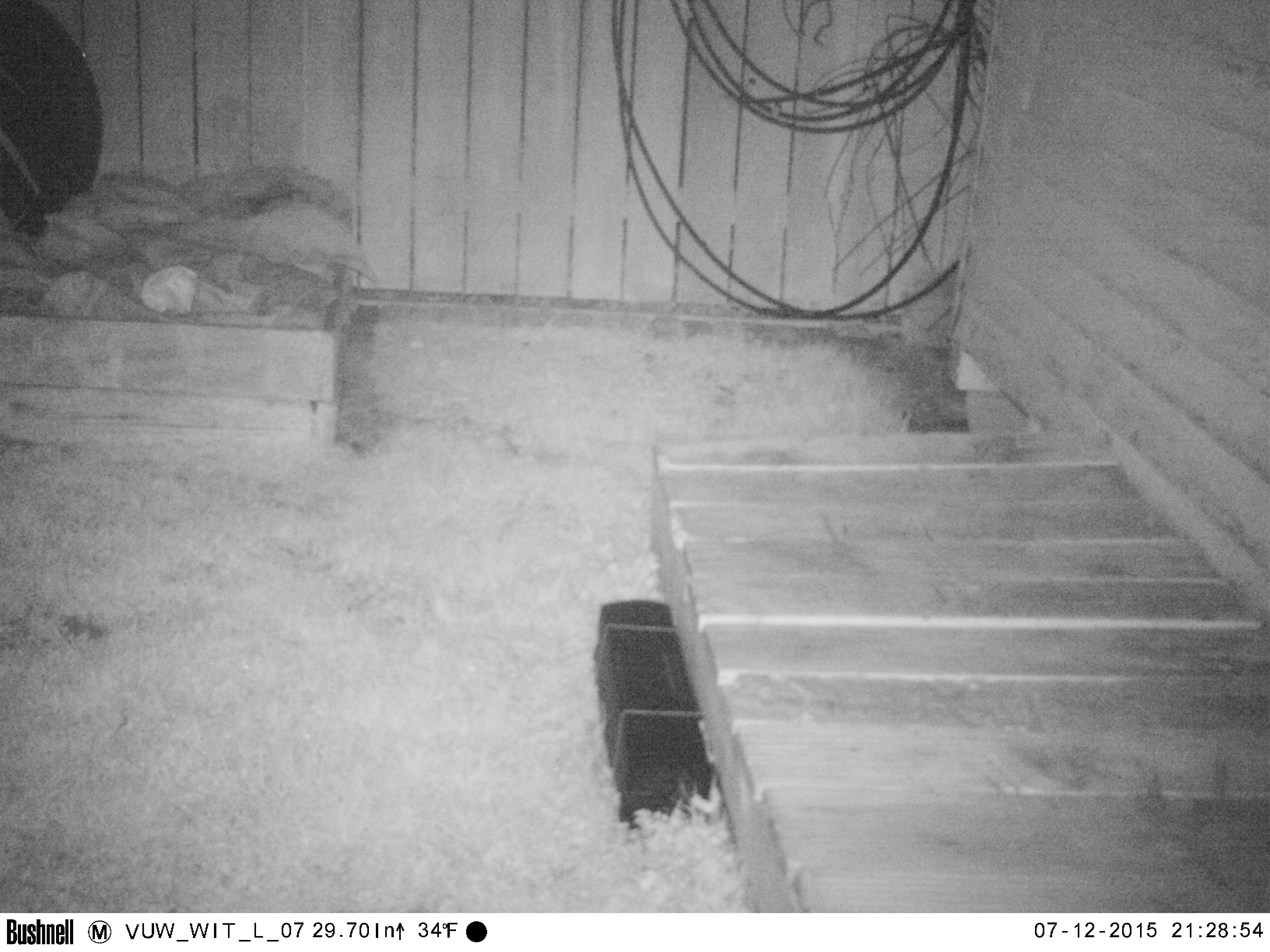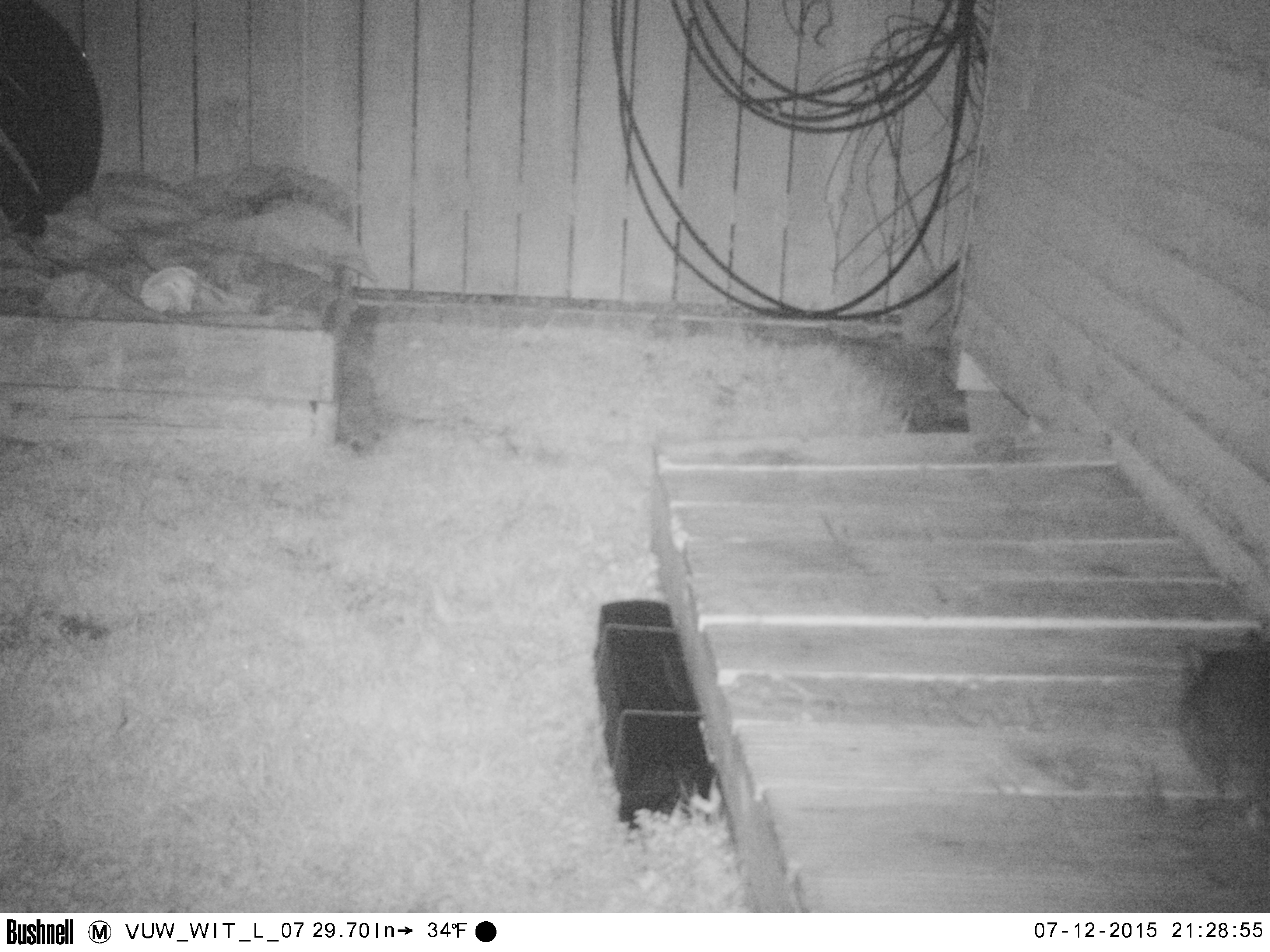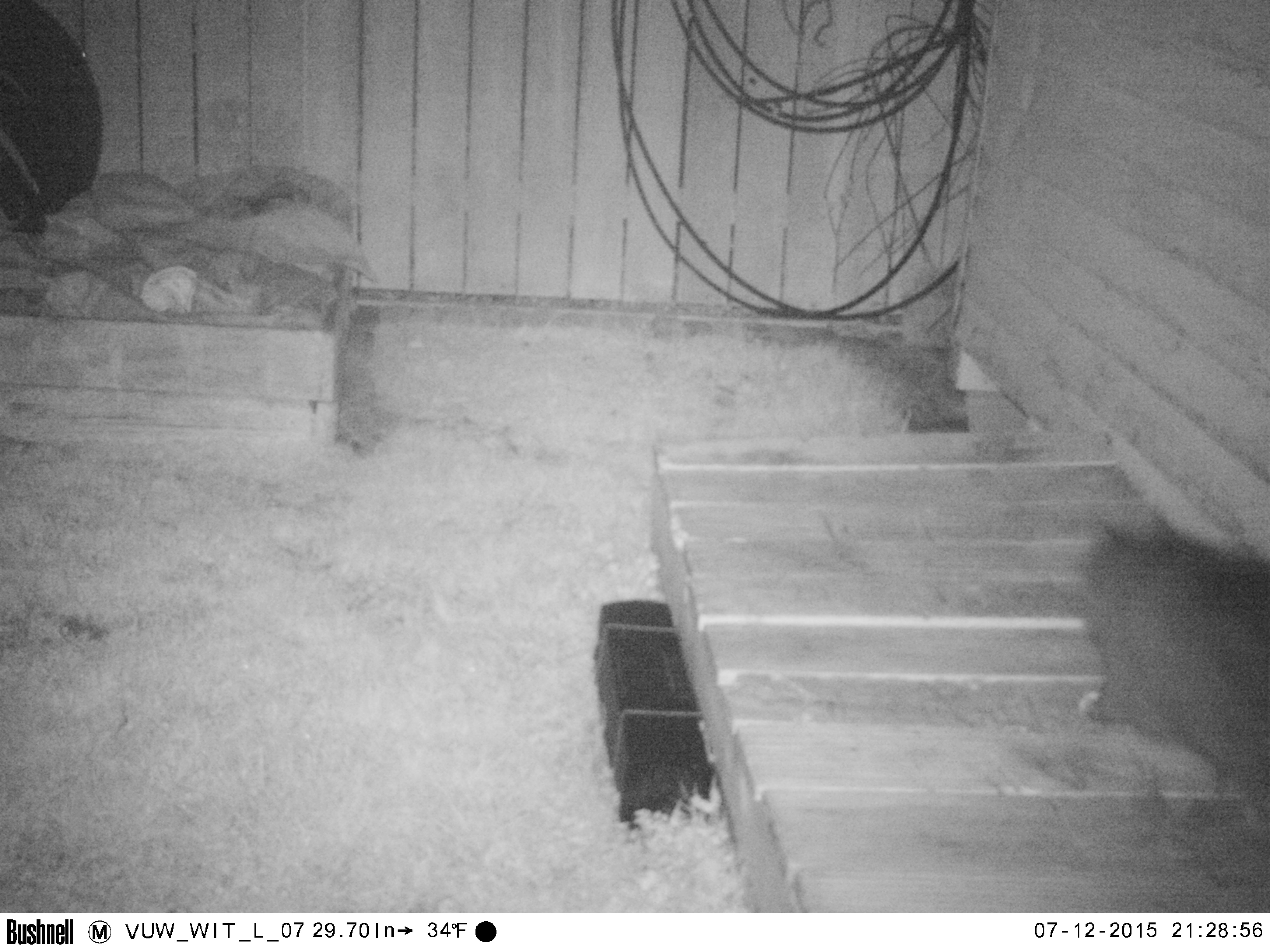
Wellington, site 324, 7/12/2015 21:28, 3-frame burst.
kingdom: Animalia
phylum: Chordata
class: Mammalia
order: Carnivora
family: Felidae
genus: Felis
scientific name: Felis catus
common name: cat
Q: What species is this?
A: Cat (Felis catus).